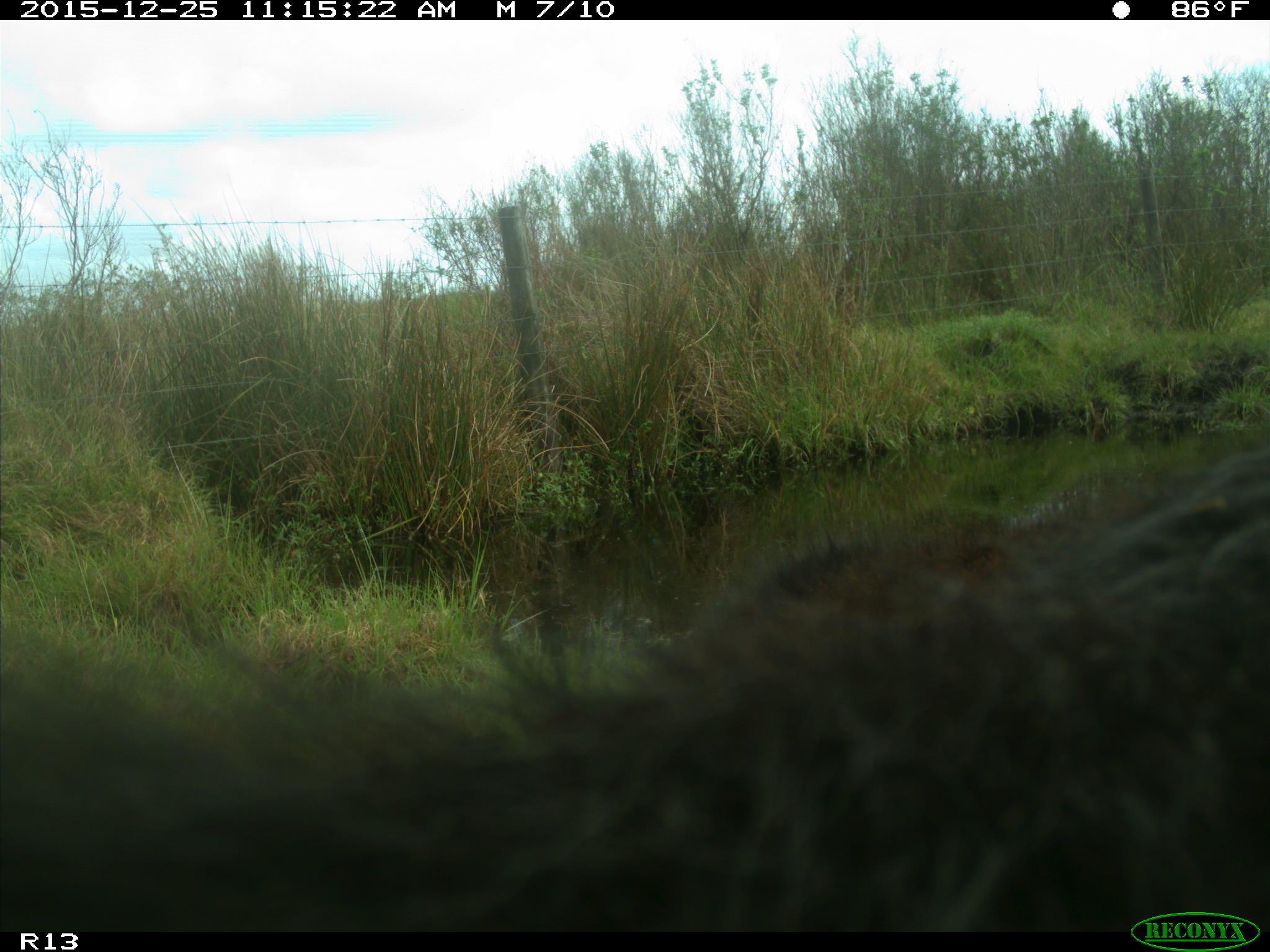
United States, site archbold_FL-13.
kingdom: Animalia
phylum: Chordata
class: Mammalia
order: Artiodactyla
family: Bovidae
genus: Bos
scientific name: Bos taurus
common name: domestic cow